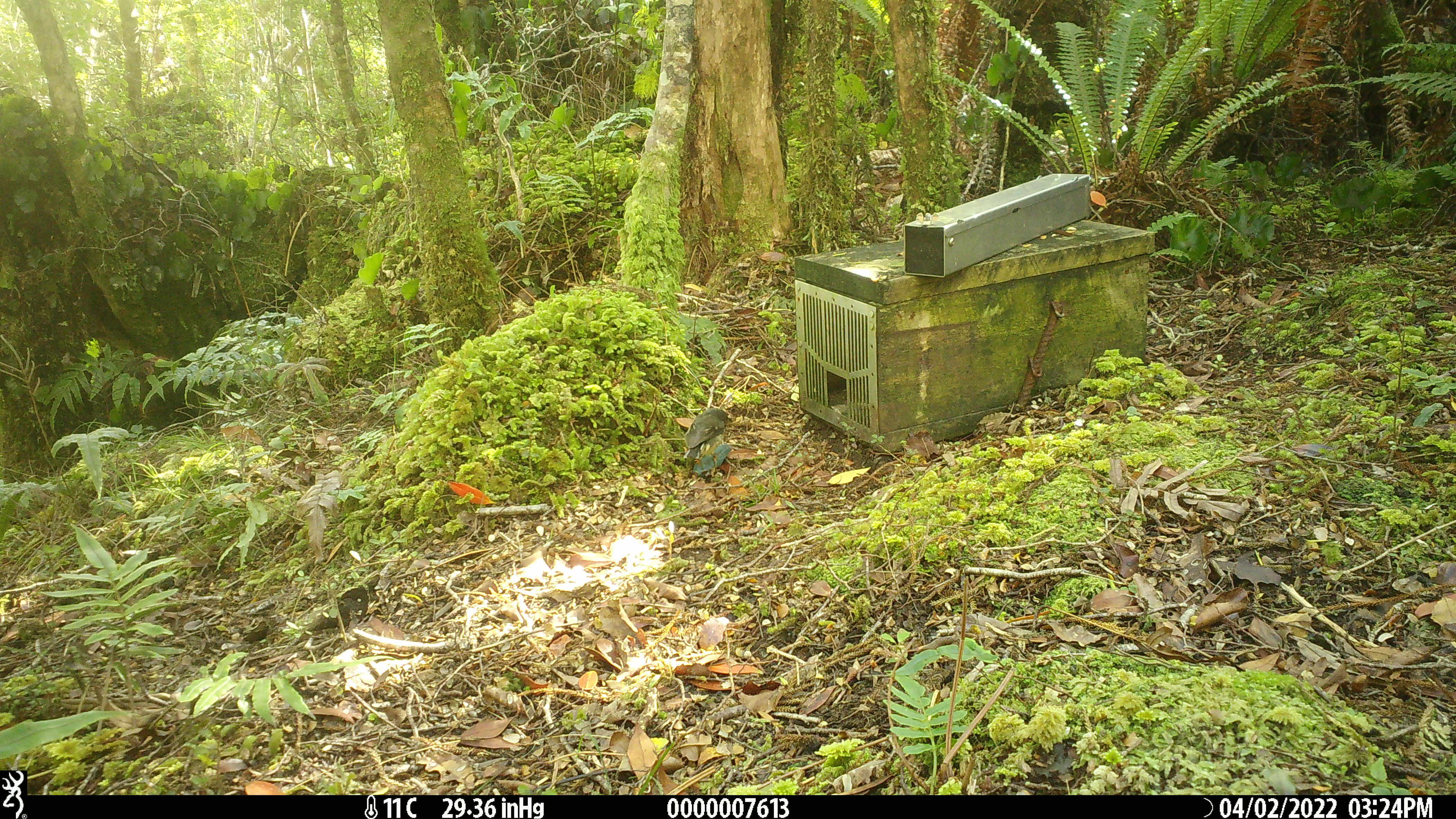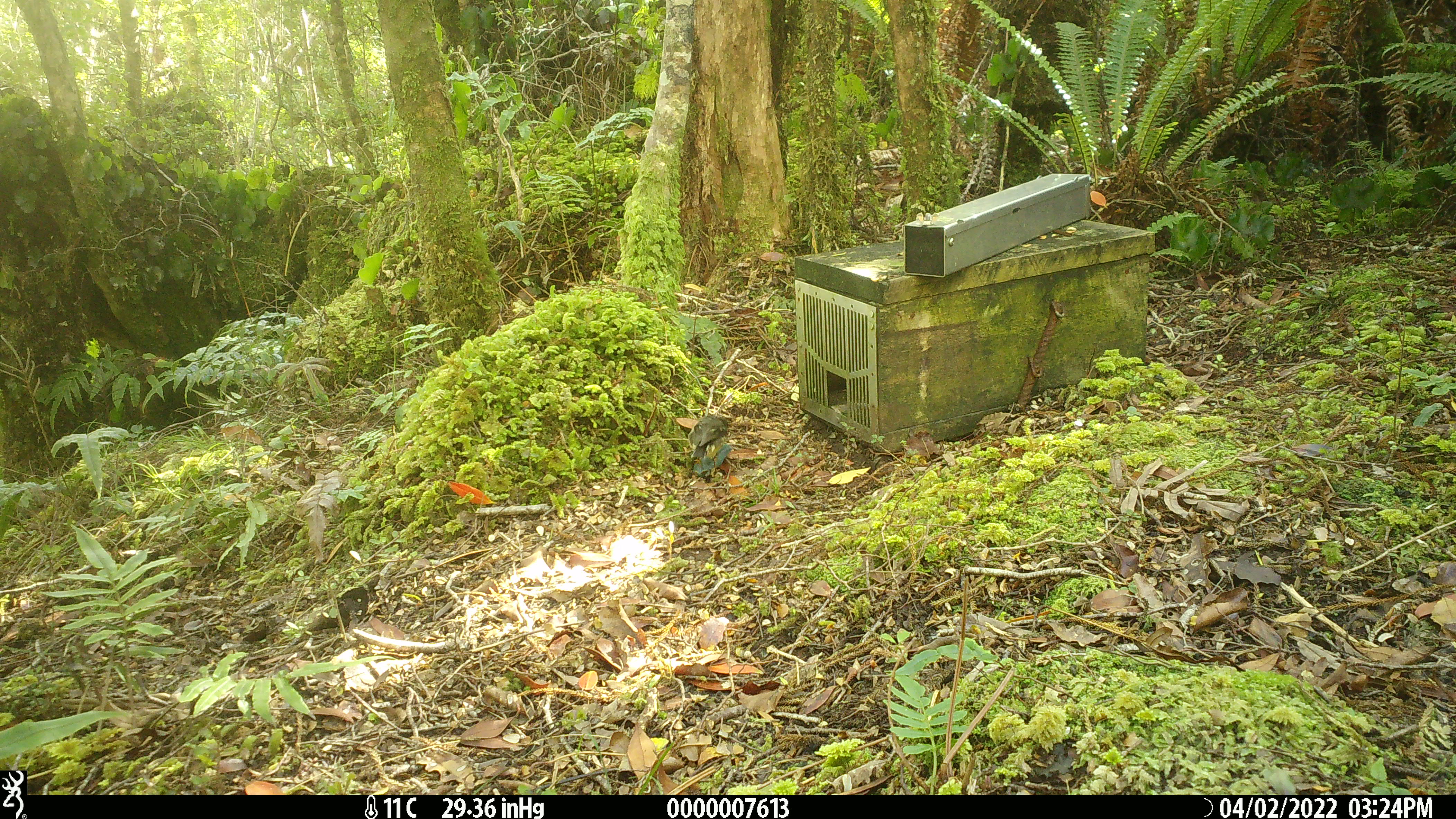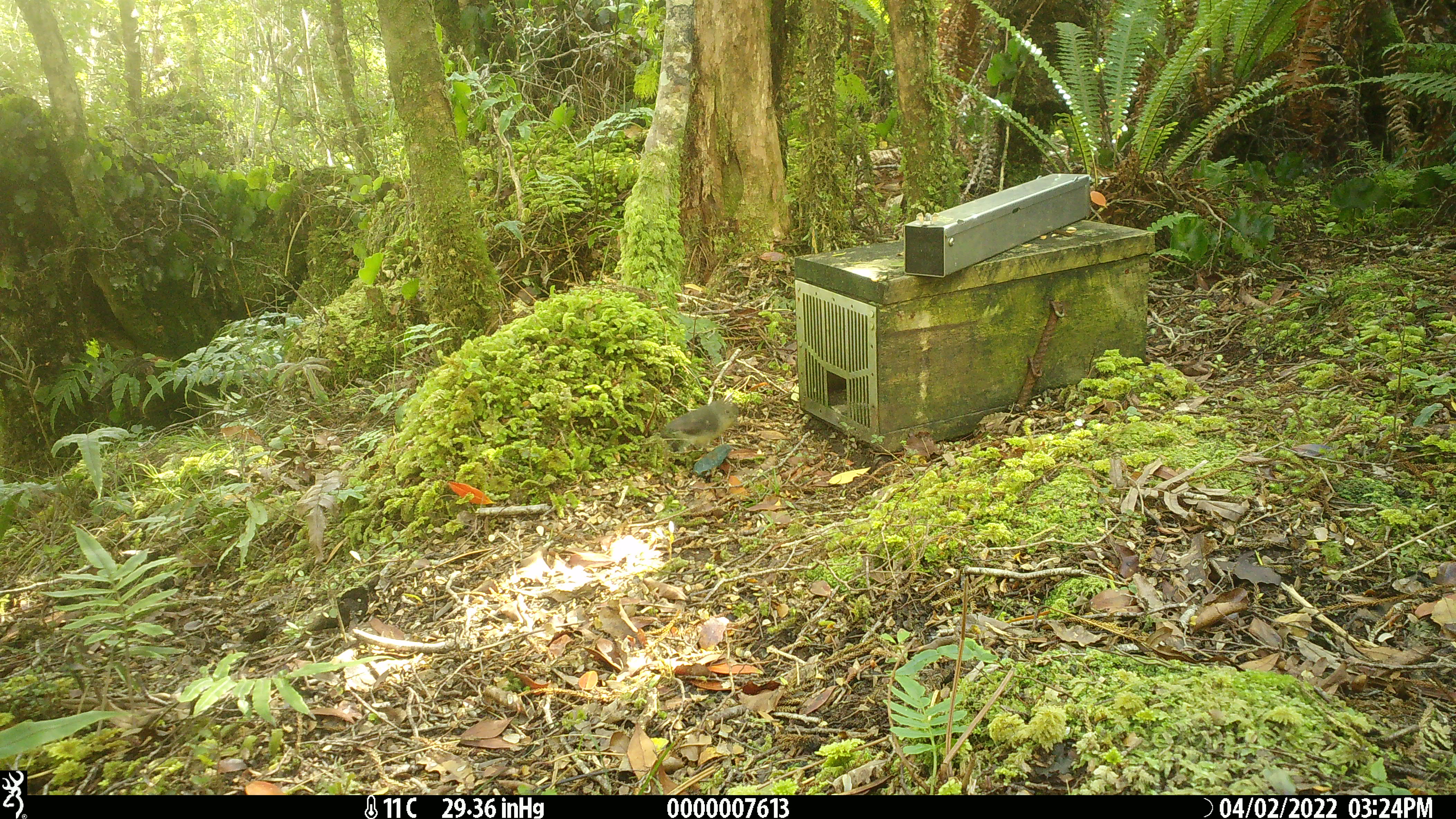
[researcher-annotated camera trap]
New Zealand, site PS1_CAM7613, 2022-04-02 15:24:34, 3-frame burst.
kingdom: Animalia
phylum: Chordata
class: Aves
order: Passeriformes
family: Petroicidae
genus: Petroica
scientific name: Petroica macrocephala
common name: tomtit